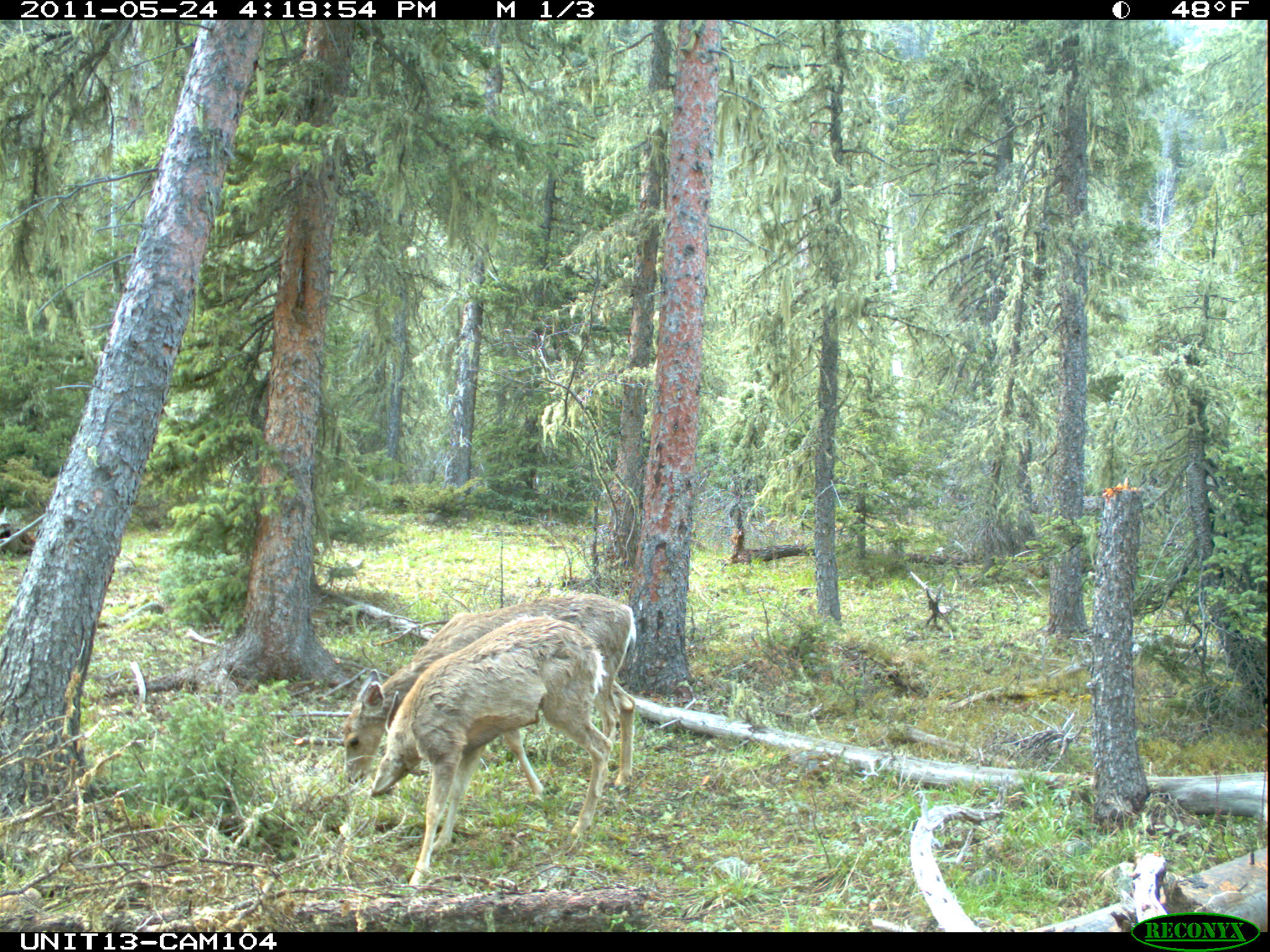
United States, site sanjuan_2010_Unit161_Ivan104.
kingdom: Animalia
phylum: Chordata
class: Mammalia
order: Artiodactyla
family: Cervidae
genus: Odocoileus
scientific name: Odocoileus hemionus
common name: mule deer